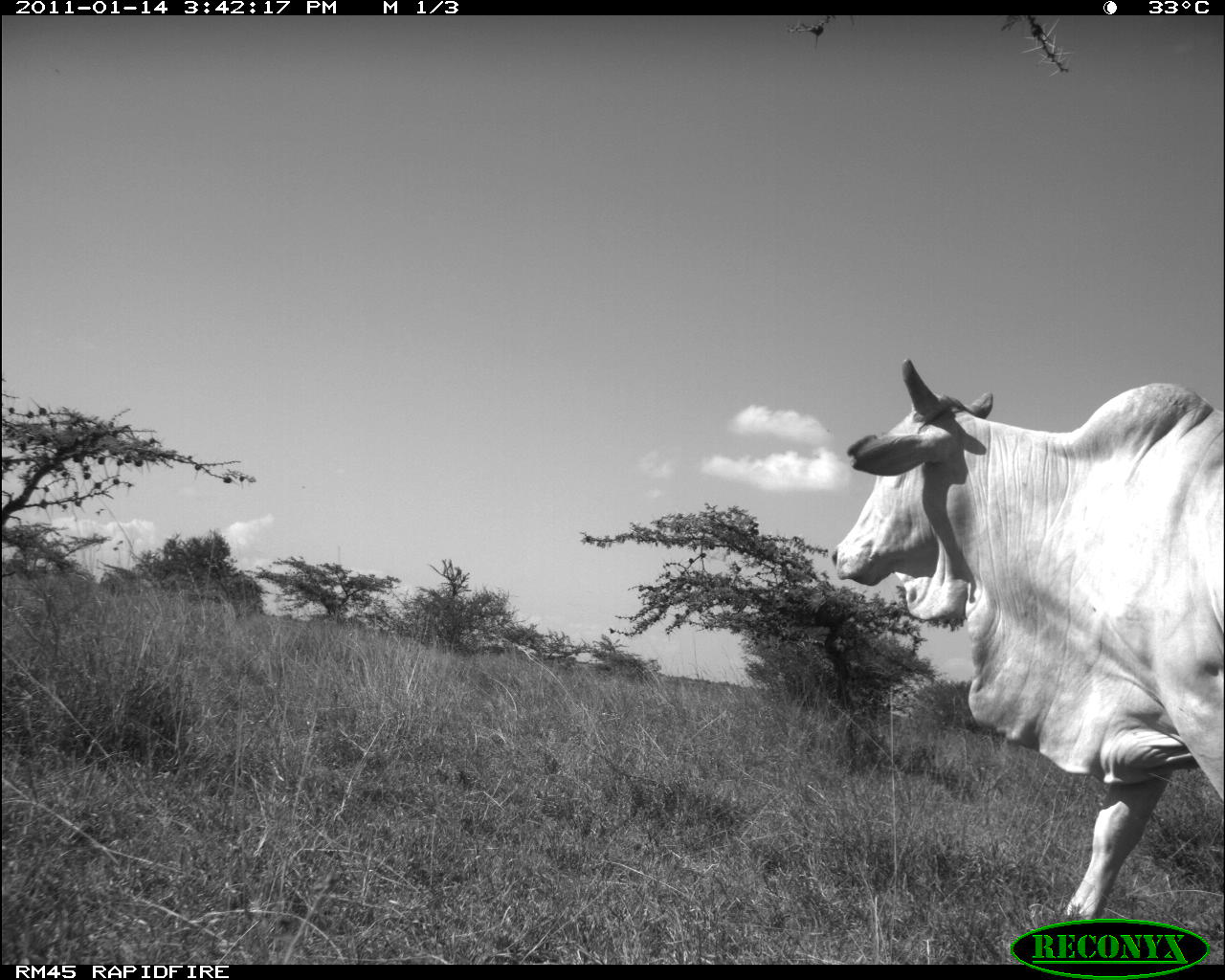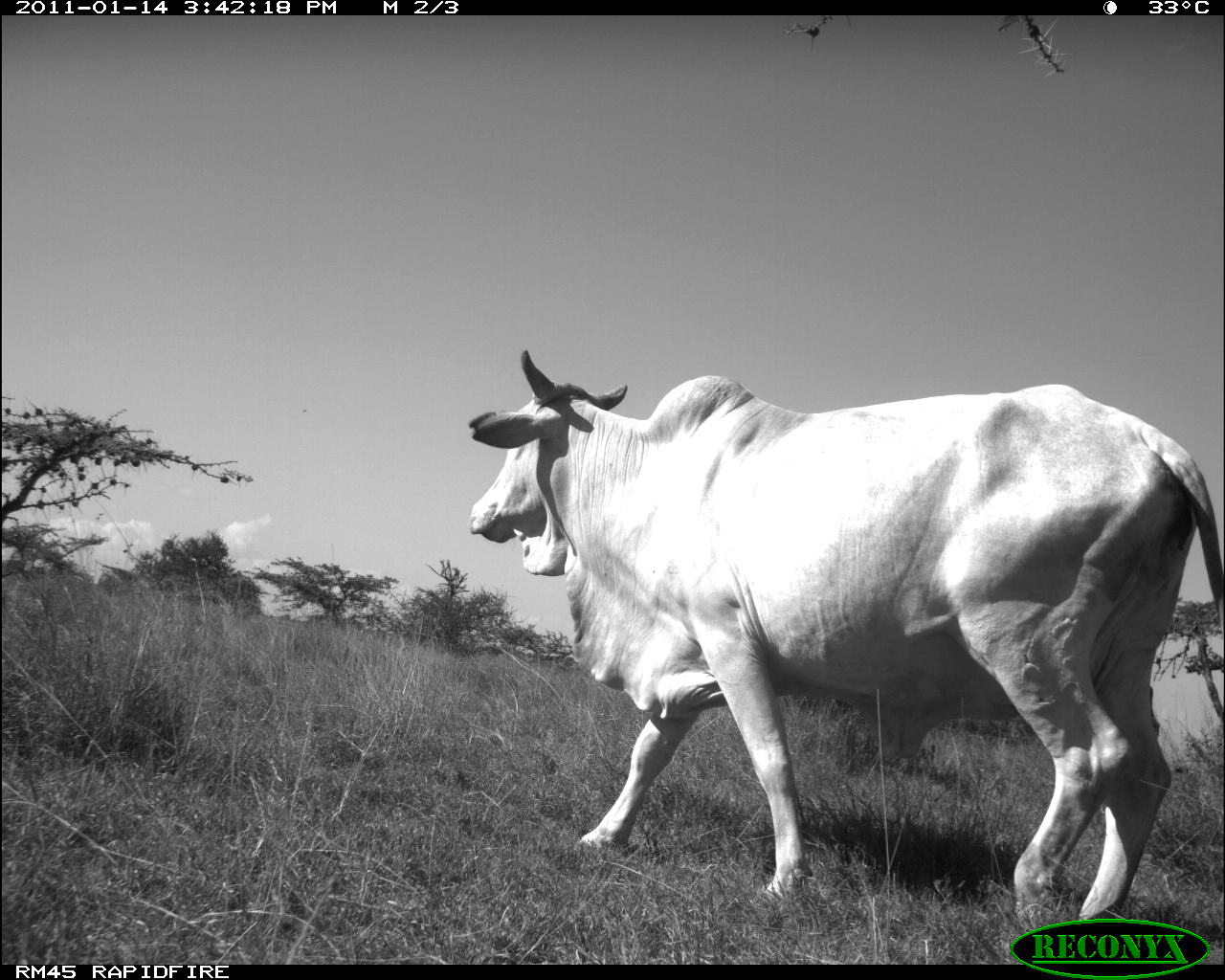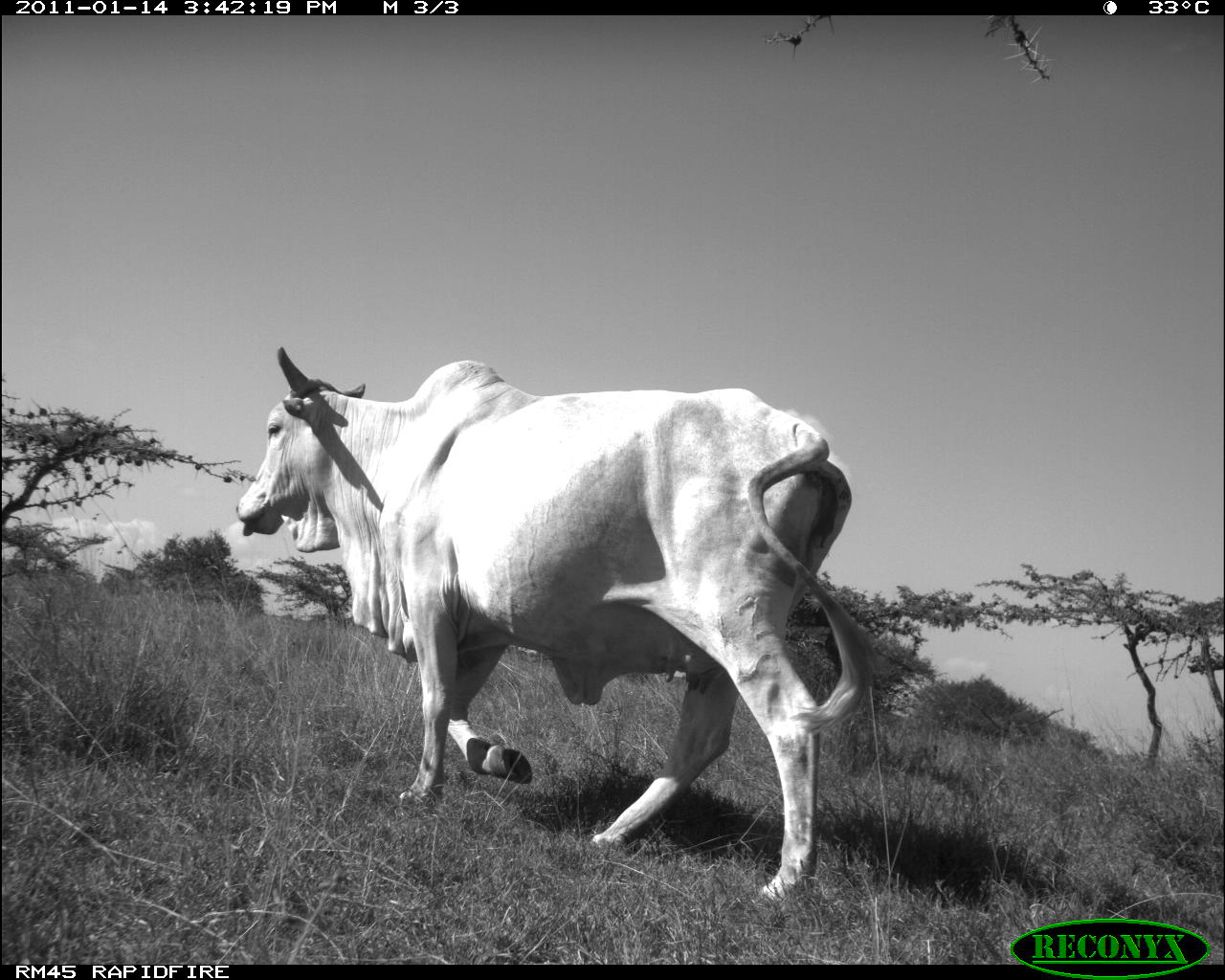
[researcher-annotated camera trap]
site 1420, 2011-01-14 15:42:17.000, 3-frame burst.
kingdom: Animalia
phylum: Chordata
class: Mammalia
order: Artiodactyla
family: Bovidae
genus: Bos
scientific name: Bos taurus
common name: domestic cattle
Bos taurus (domestic cattle), count 1.